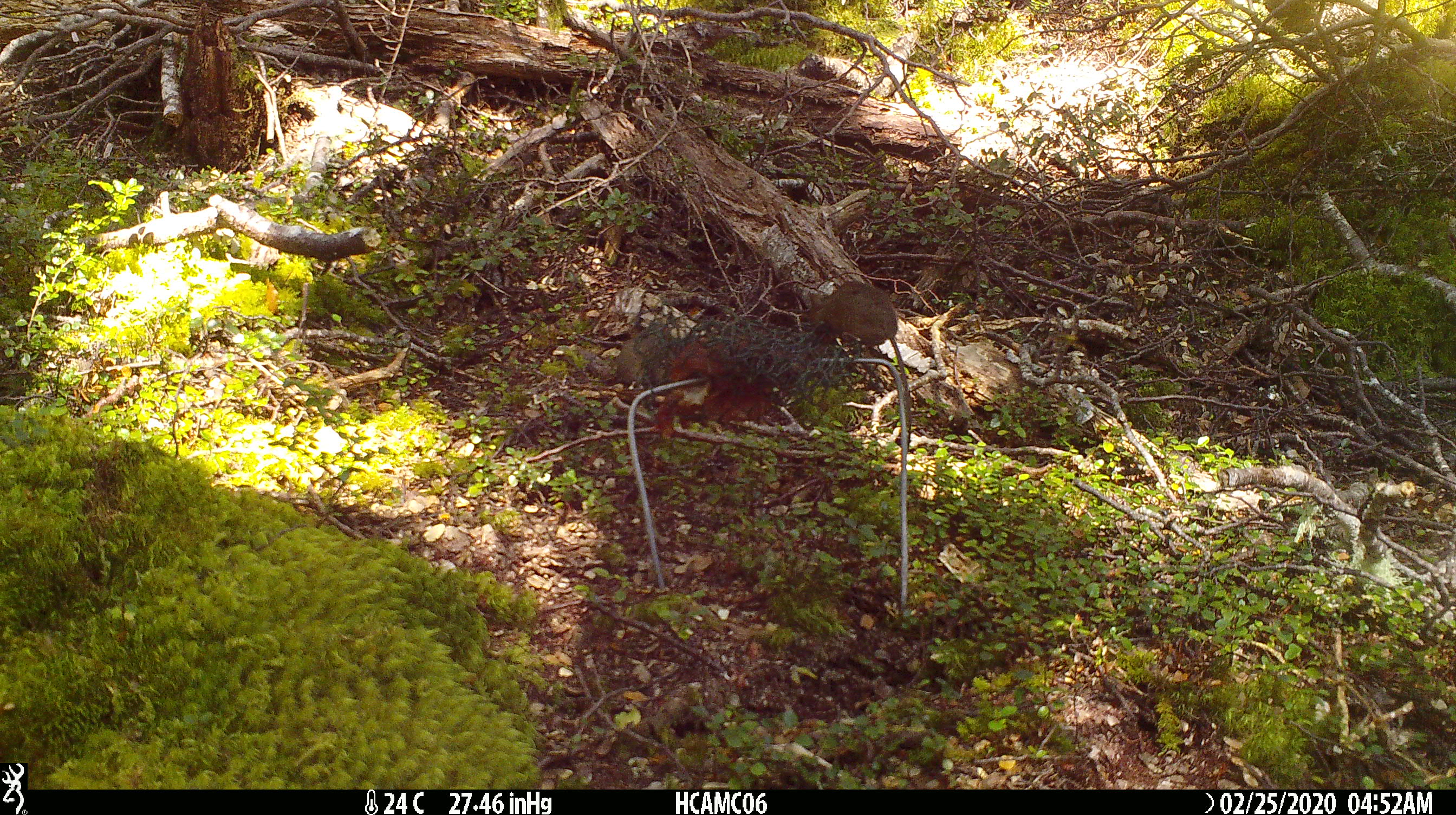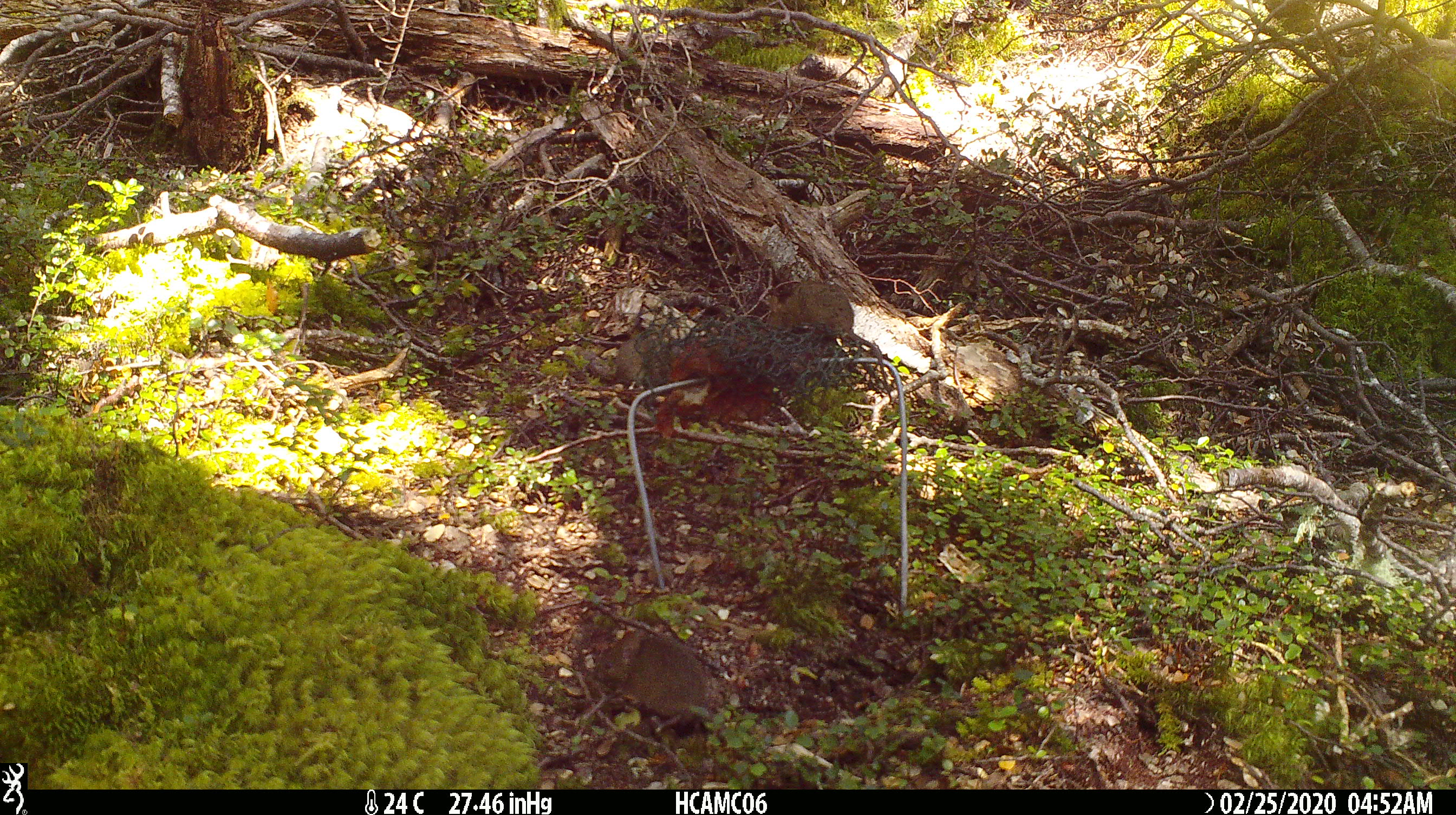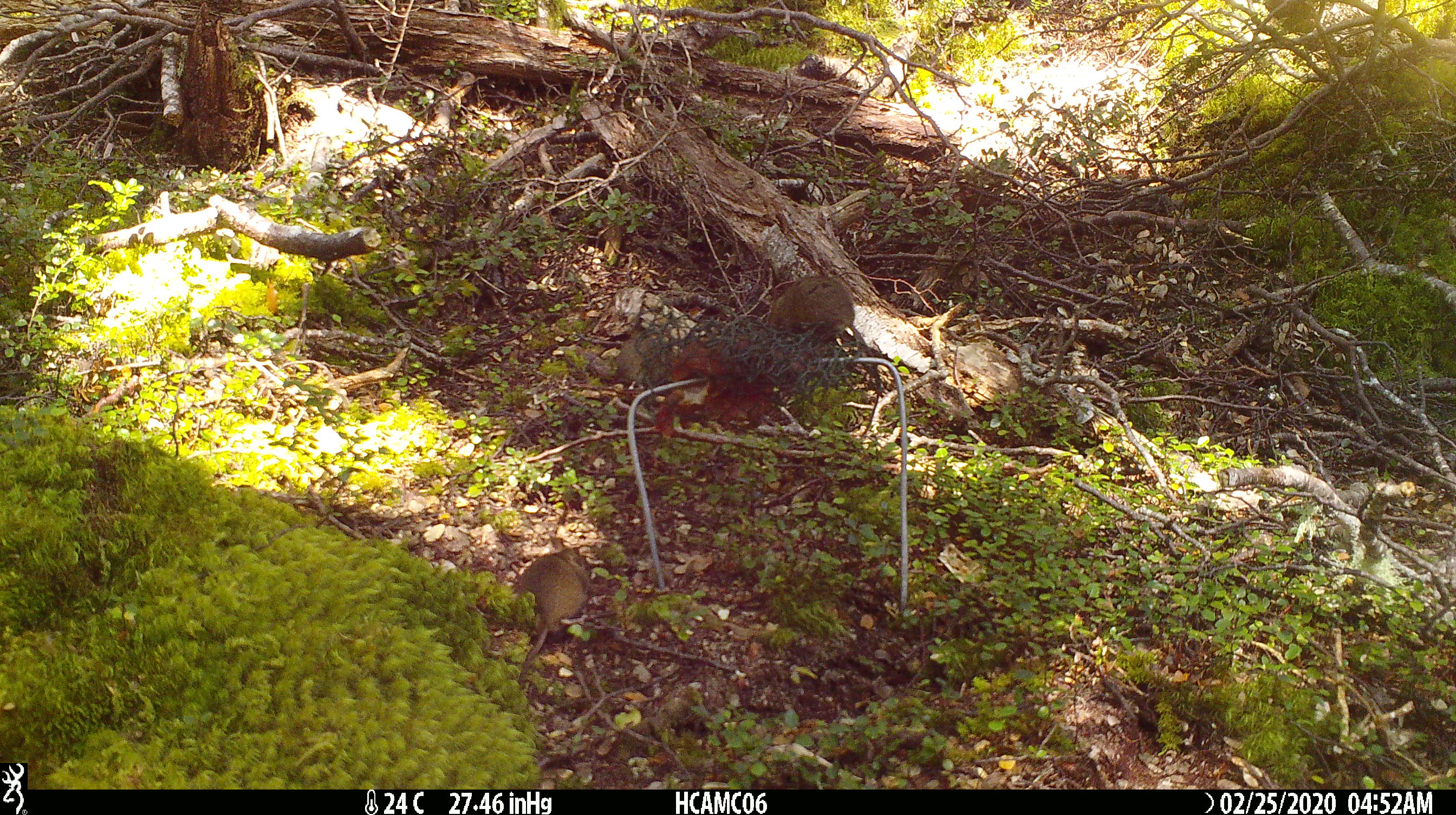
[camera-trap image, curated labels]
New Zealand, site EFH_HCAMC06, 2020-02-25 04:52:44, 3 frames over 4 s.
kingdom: Animalia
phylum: Chordata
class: Mammalia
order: Rodentia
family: Muridae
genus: Mus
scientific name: Mus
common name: mouse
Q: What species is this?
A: Mouse (Mus).